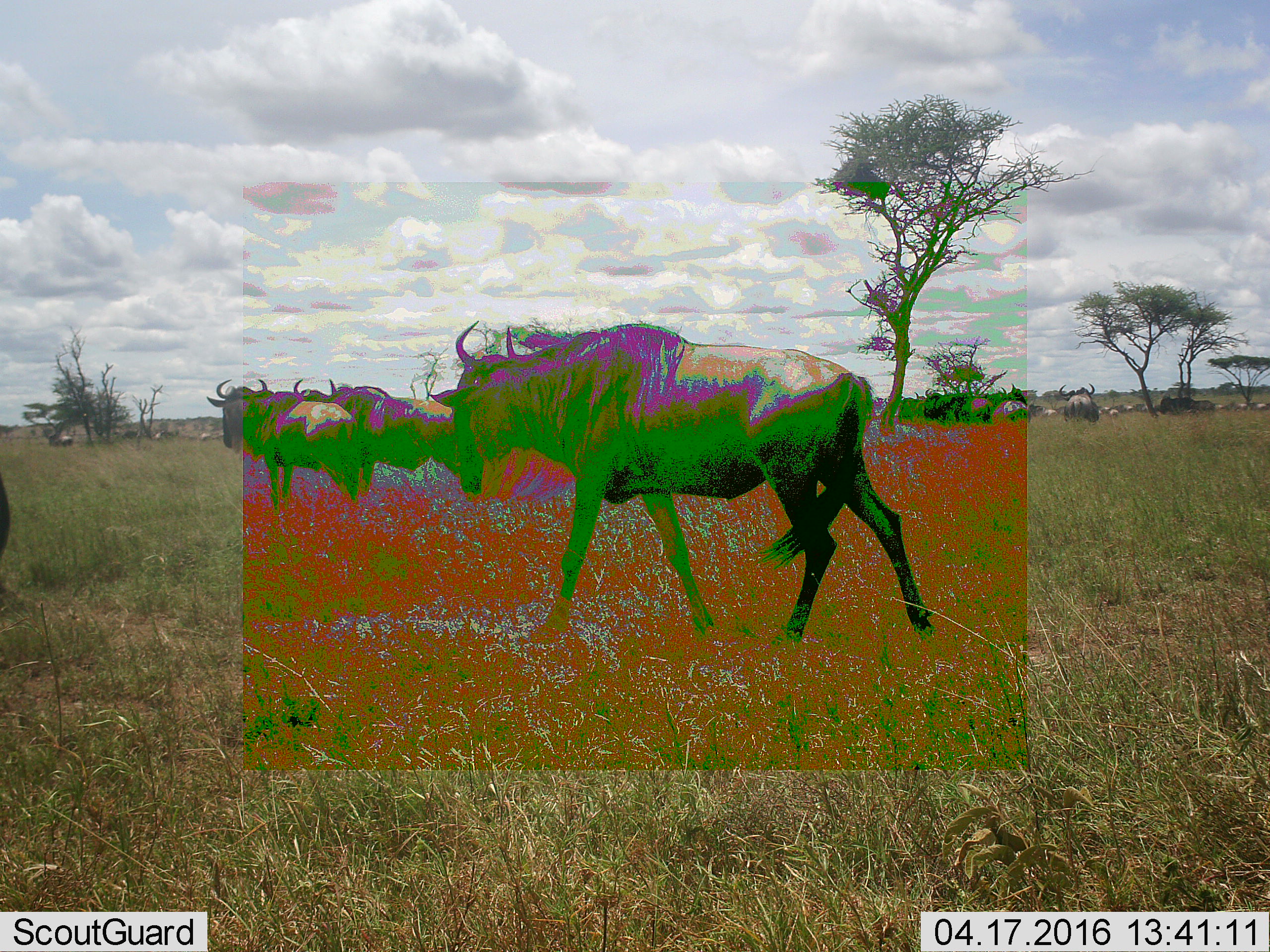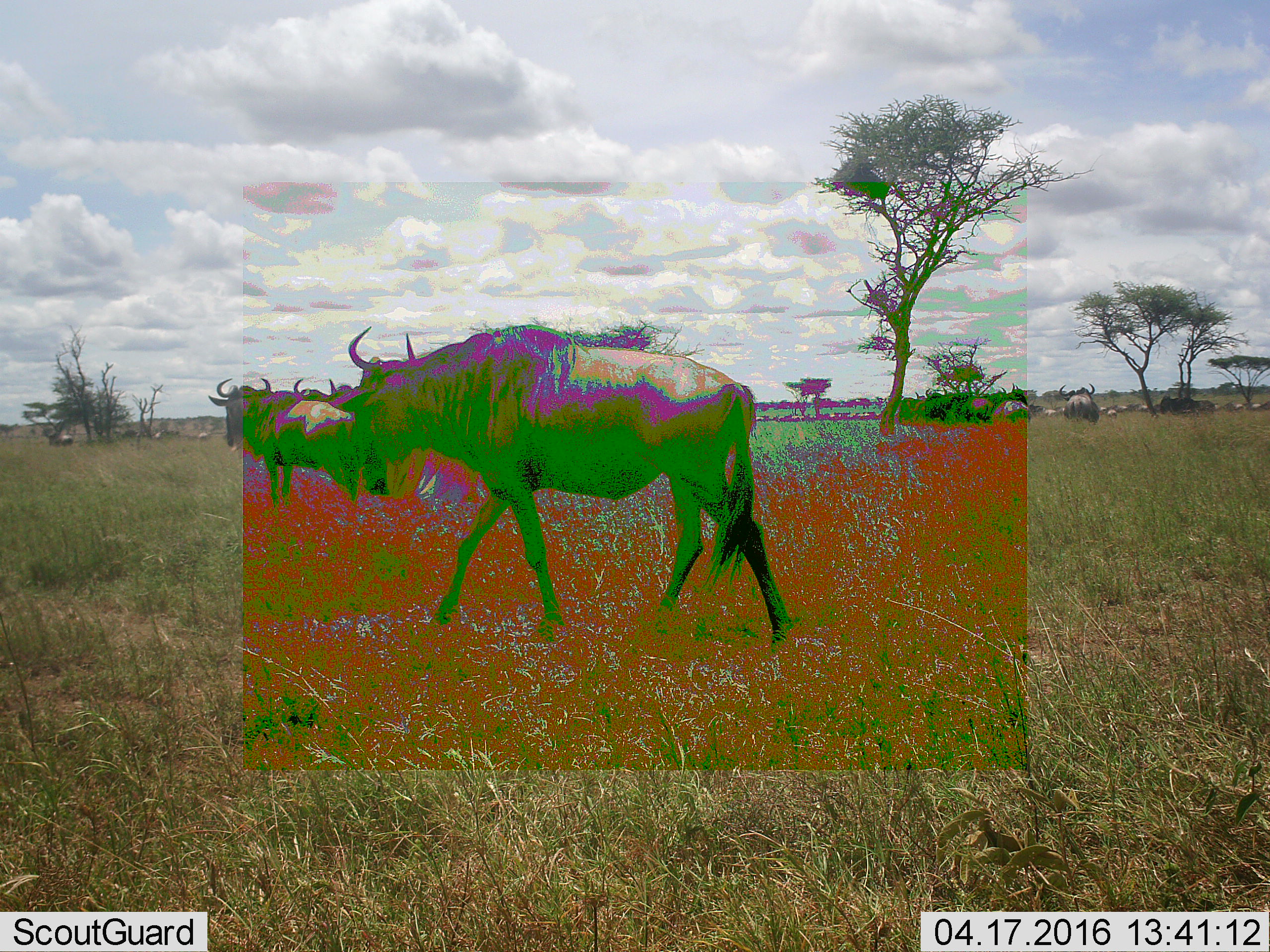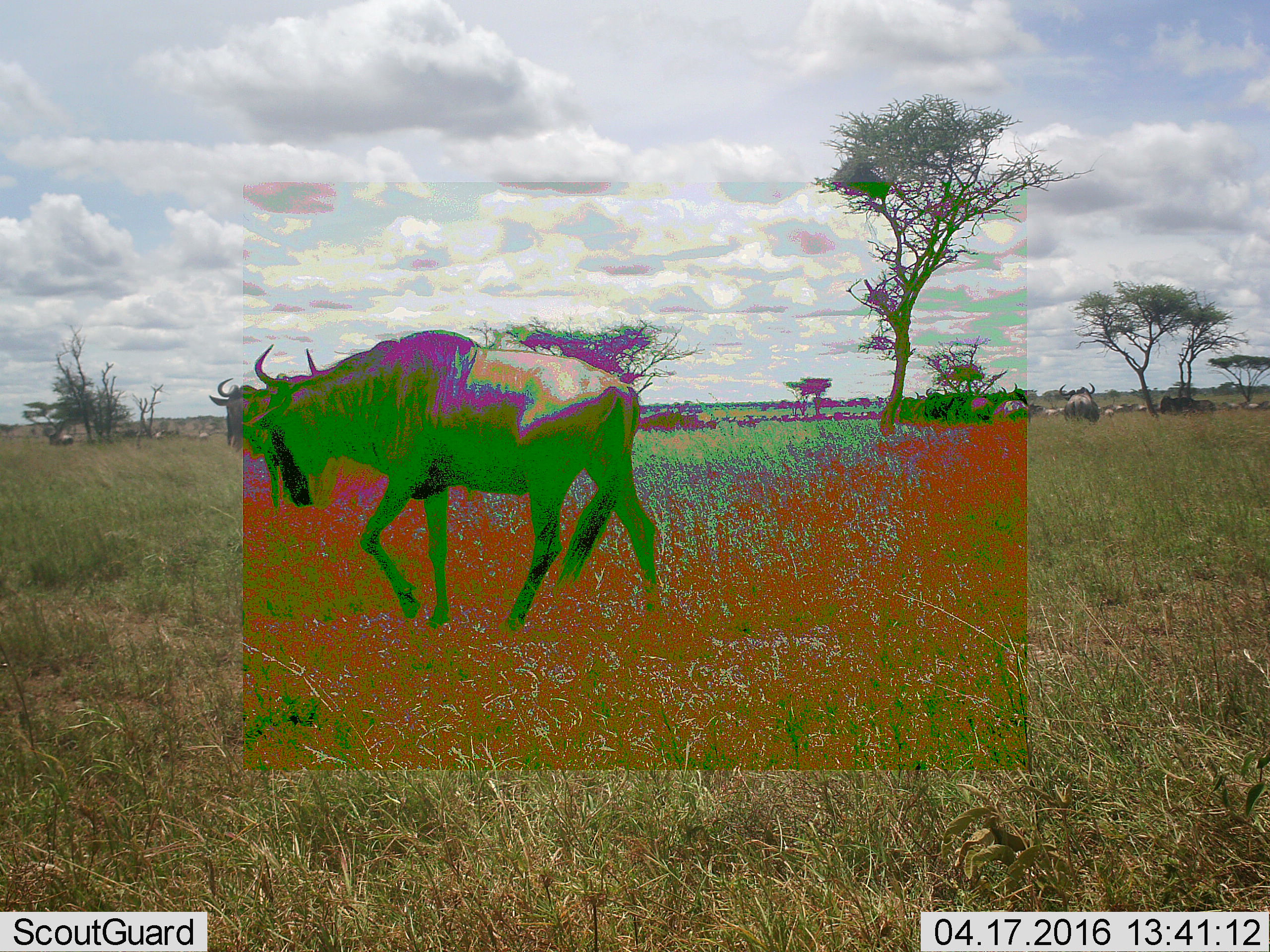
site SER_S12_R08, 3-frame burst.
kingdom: Animalia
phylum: Chordata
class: Mammalia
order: Artiodactyla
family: Bovidae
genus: Connochaetes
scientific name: Connochaetes taurinus taurinus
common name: blue wildebeest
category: wildebeestblue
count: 11-50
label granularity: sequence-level